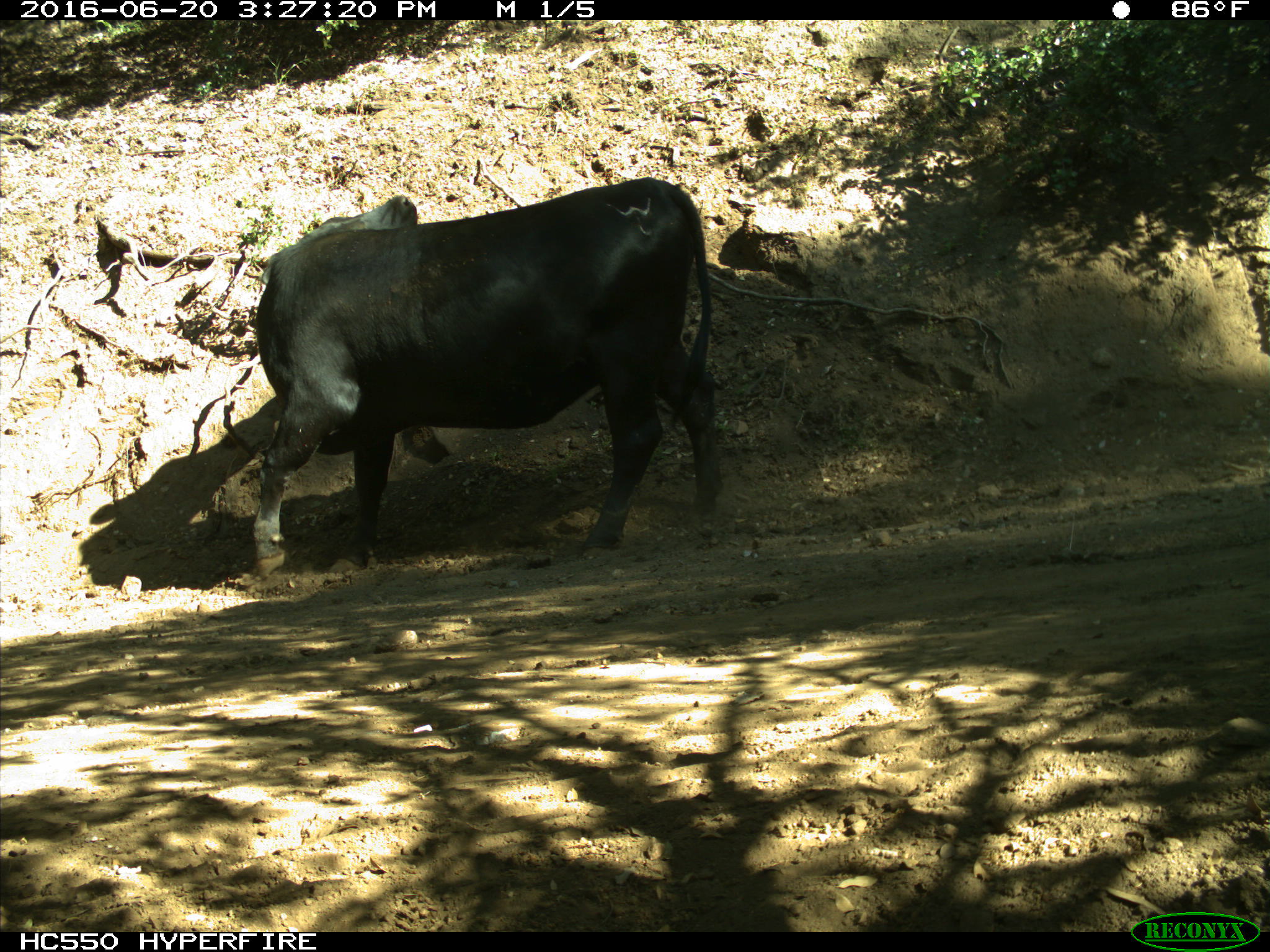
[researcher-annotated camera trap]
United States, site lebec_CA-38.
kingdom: Animalia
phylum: Chordata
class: Mammalia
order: Artiodactyla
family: Bovidae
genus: Bos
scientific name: Bos taurus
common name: domestic cow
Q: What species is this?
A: Bos taurus (domestic cow).